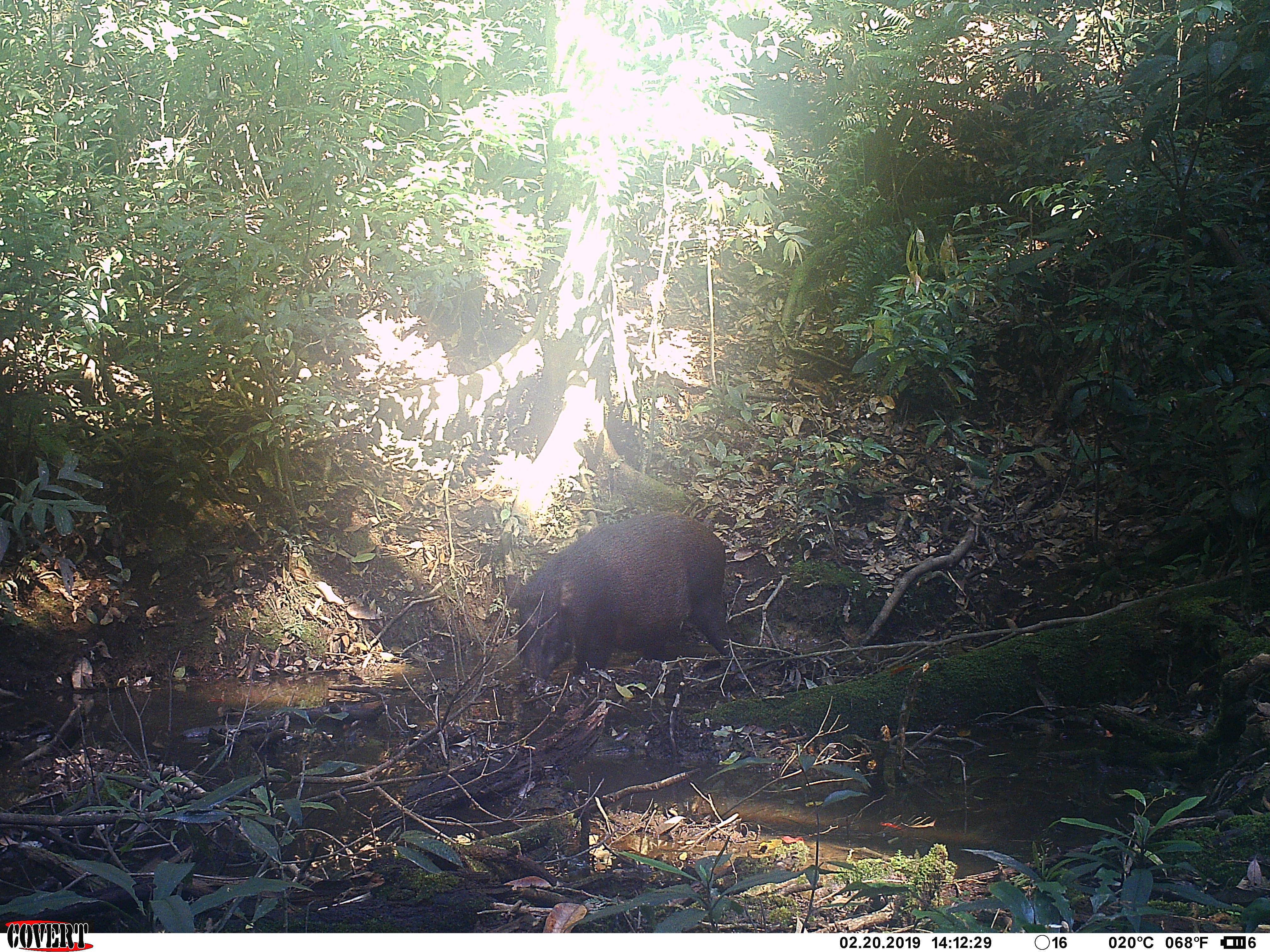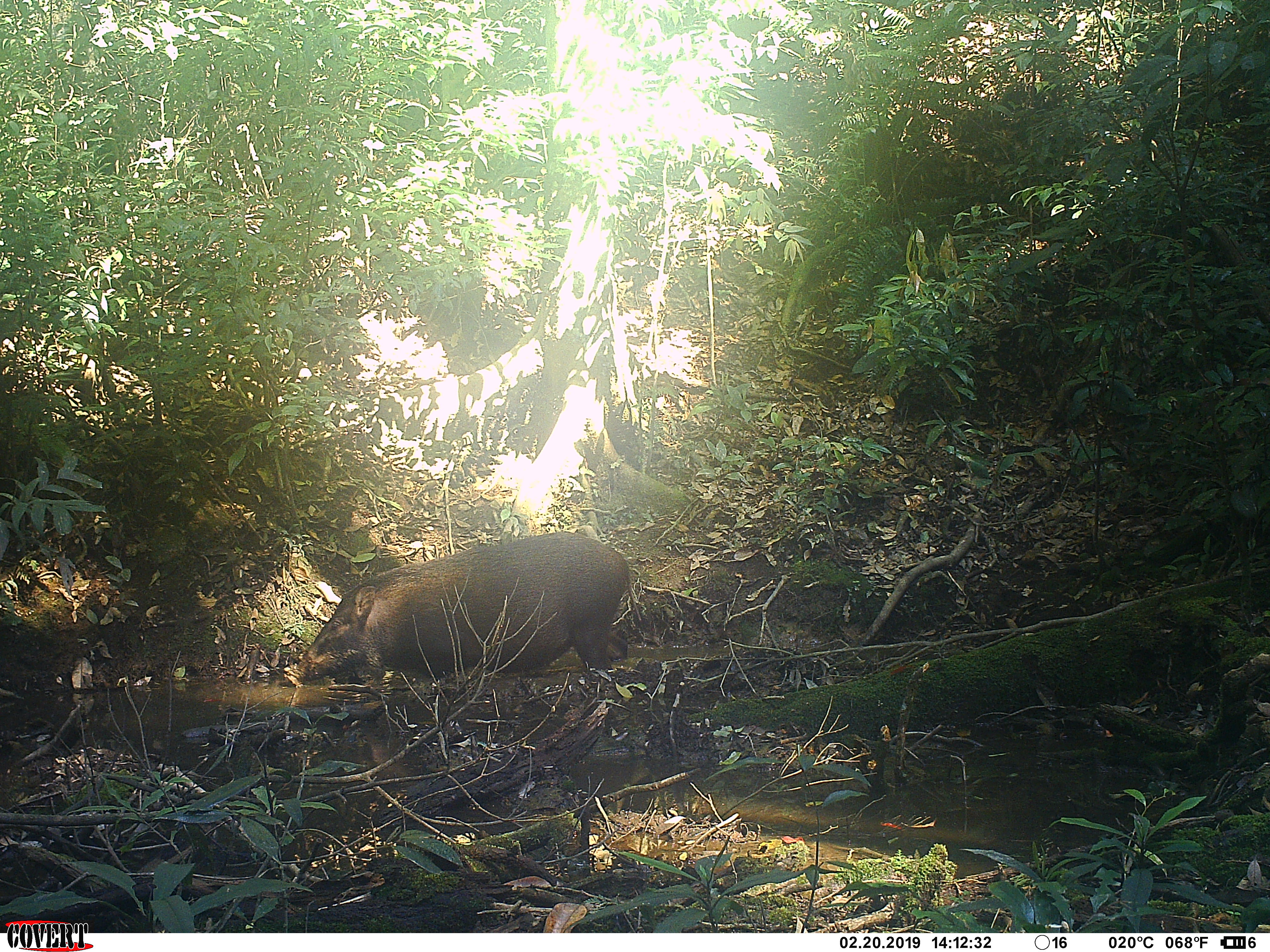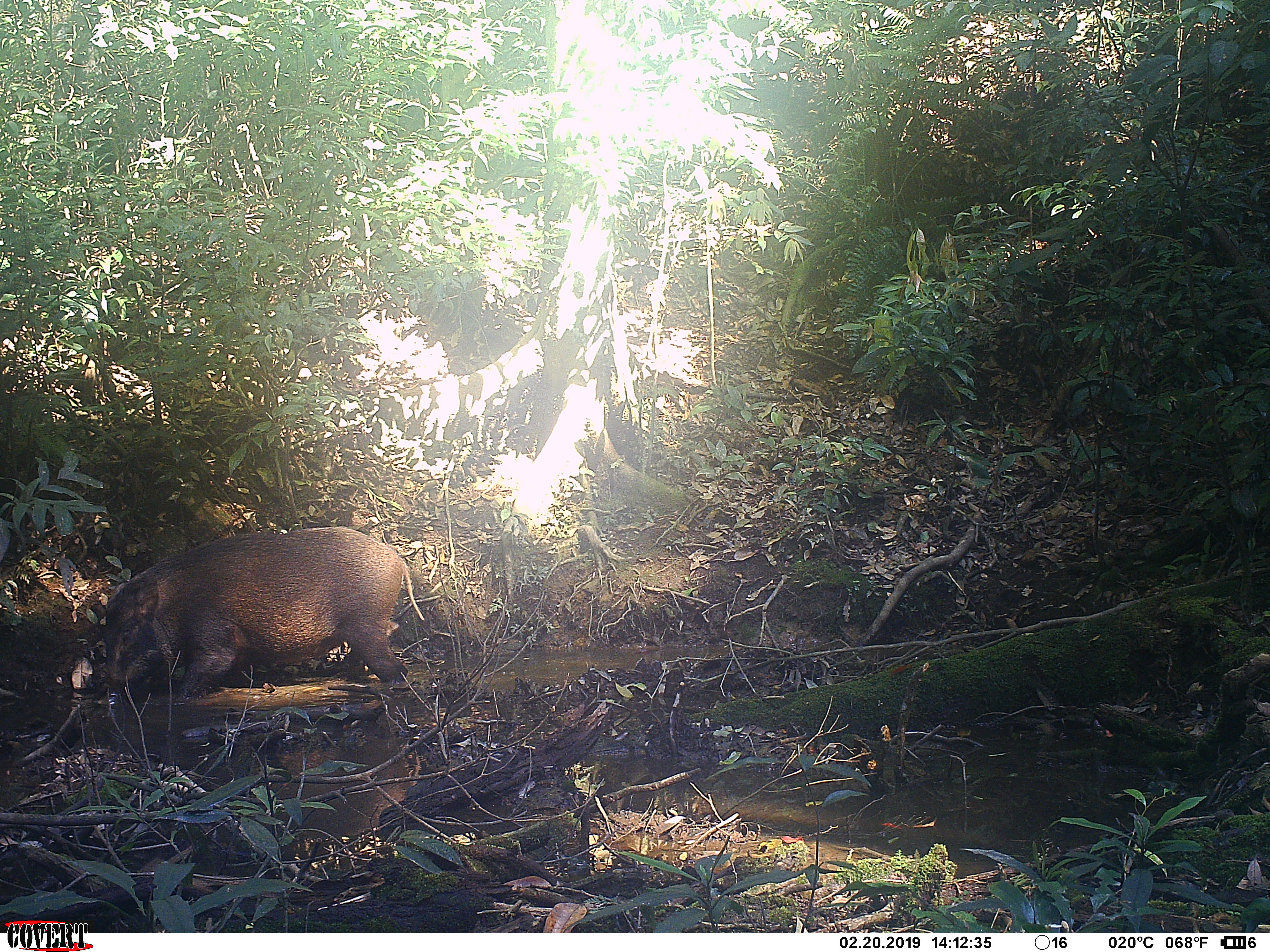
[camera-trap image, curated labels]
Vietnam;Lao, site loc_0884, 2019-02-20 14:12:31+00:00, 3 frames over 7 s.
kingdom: Animalia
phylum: Chordata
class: Mammalia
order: Artiodactyla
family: Suidae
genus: Sus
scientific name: Sus scrofa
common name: eurasian wild pig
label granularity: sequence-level